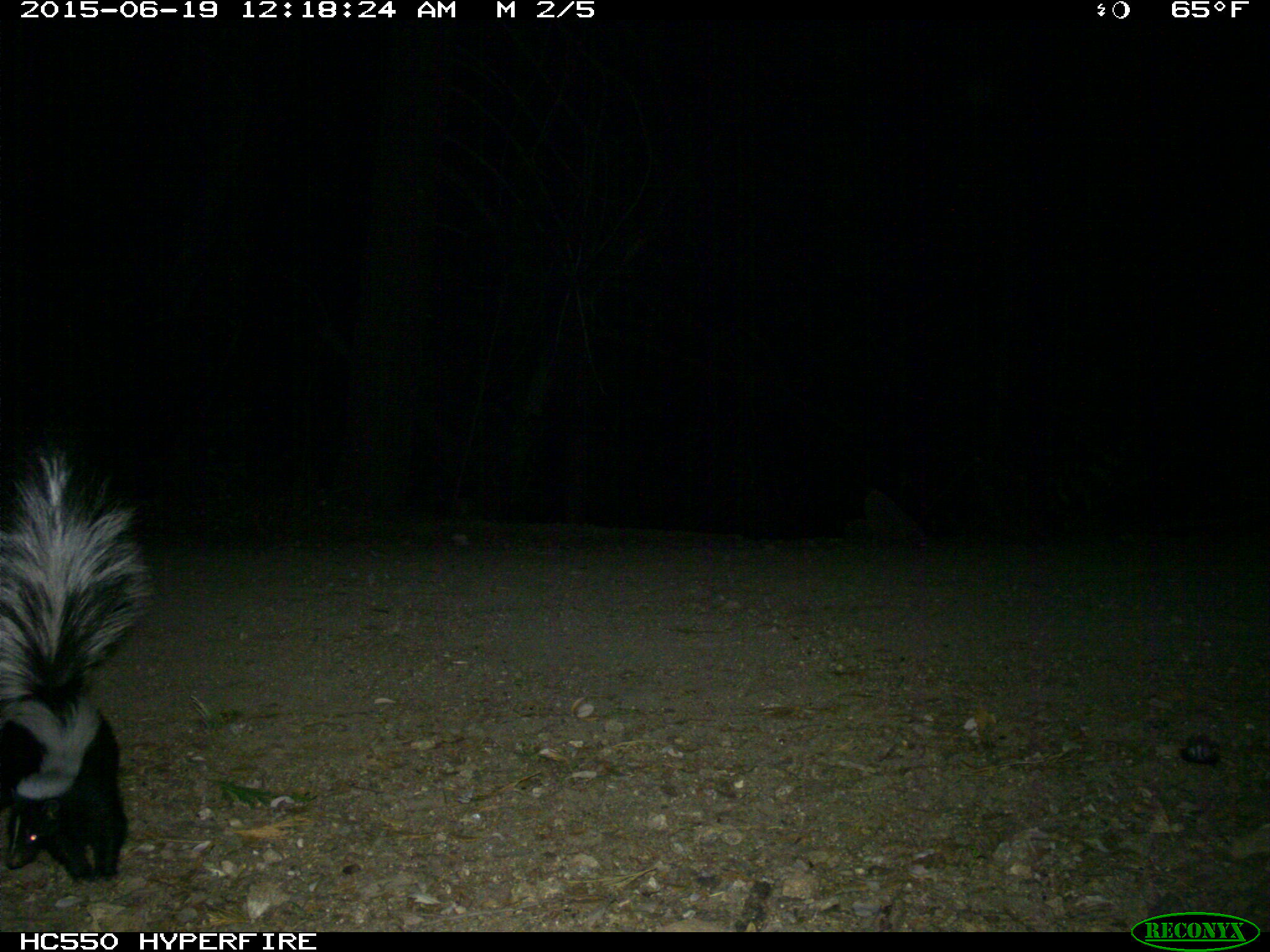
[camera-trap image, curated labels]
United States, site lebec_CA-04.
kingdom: Animalia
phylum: Chordata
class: Mammalia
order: Carnivora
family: Mephitidae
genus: Mephitis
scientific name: Mephitis mephitis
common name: striped skunk